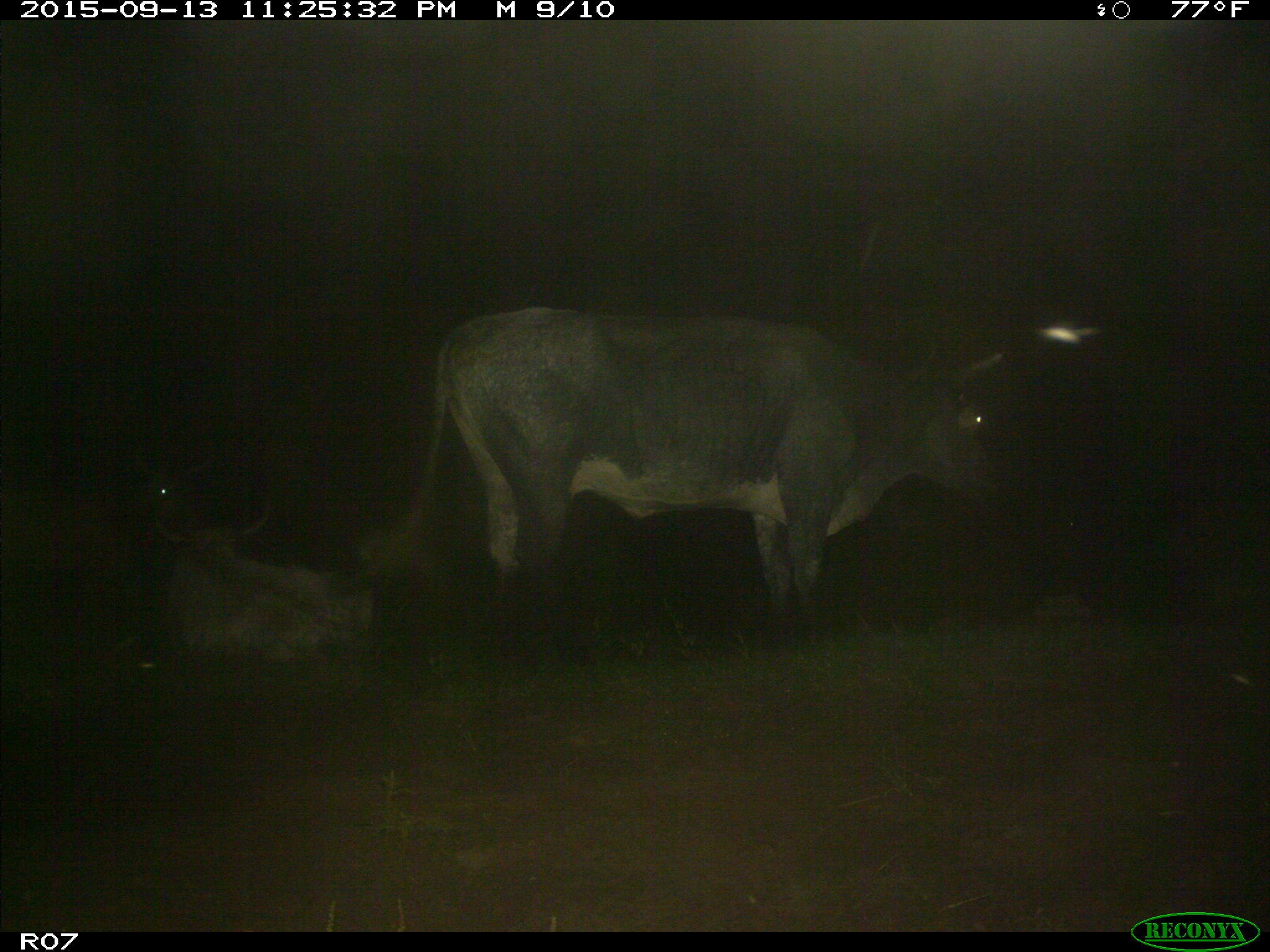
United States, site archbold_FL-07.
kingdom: Animalia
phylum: Chordata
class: Mammalia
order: Artiodactyla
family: Bovidae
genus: Bos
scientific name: Bos taurus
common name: domestic cow